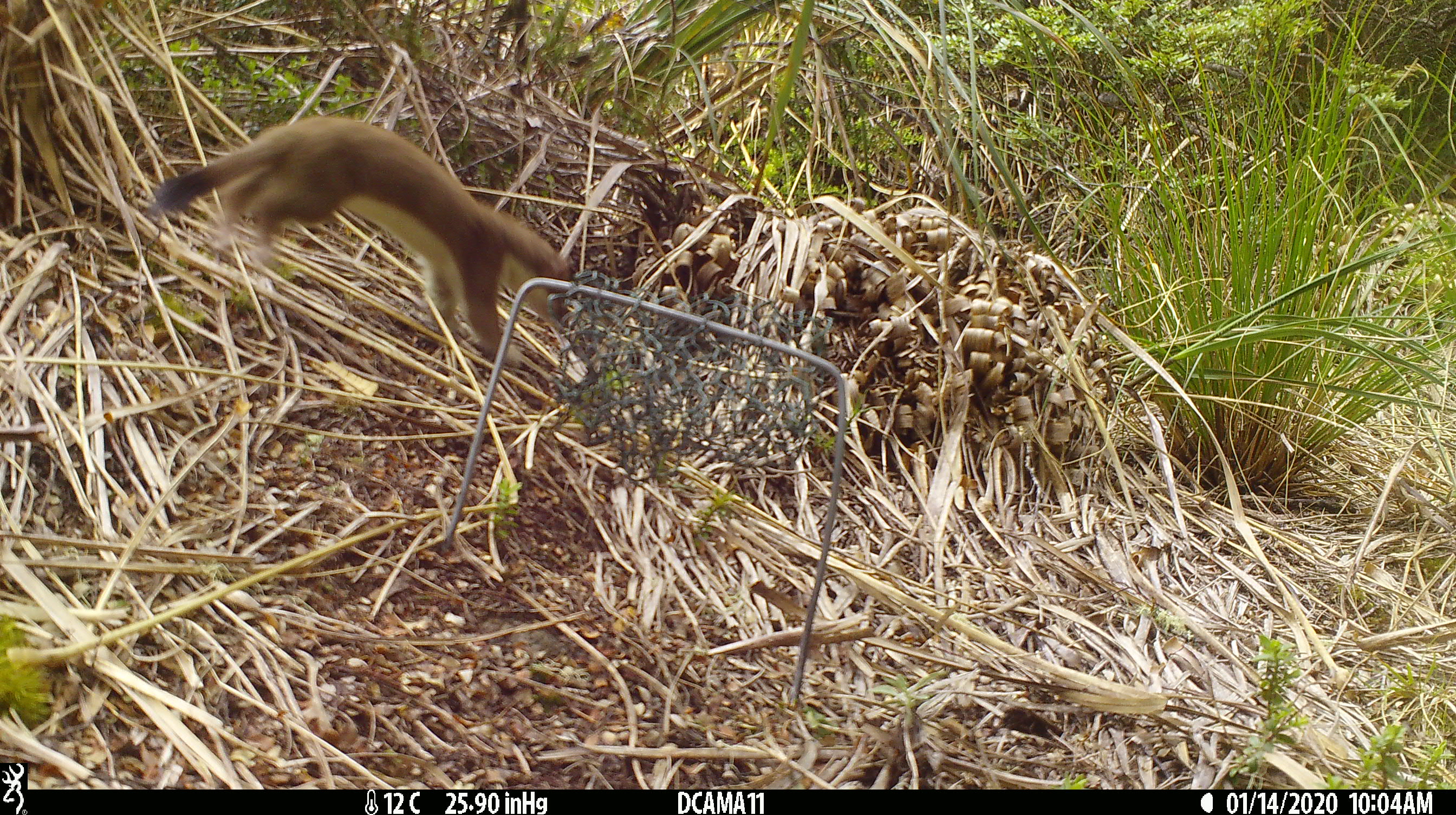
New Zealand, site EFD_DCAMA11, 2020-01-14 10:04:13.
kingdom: Animalia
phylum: Chordata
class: Mammalia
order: Carnivora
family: Mustelidae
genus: Mustela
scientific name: Mustela erminea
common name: stoat